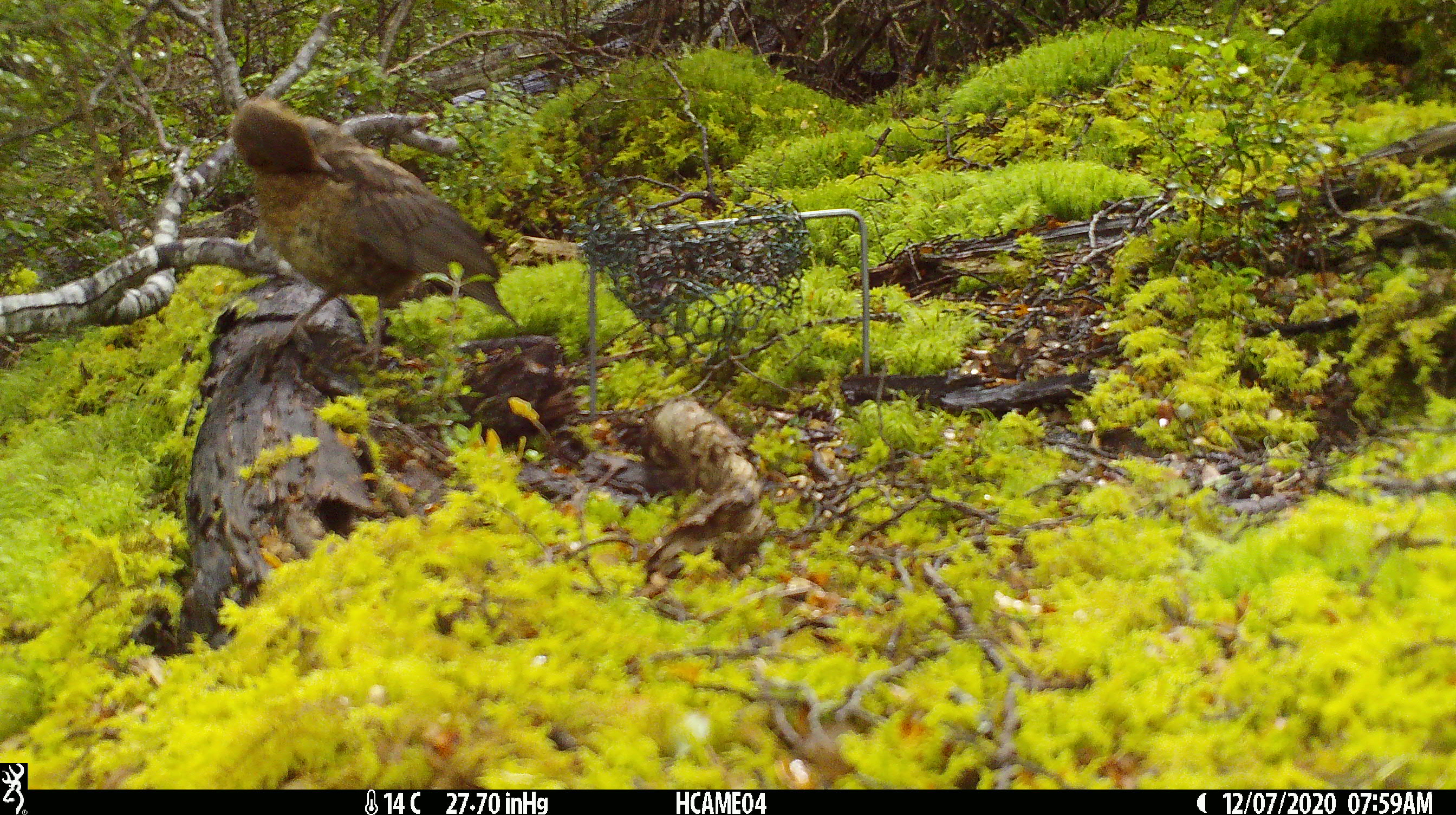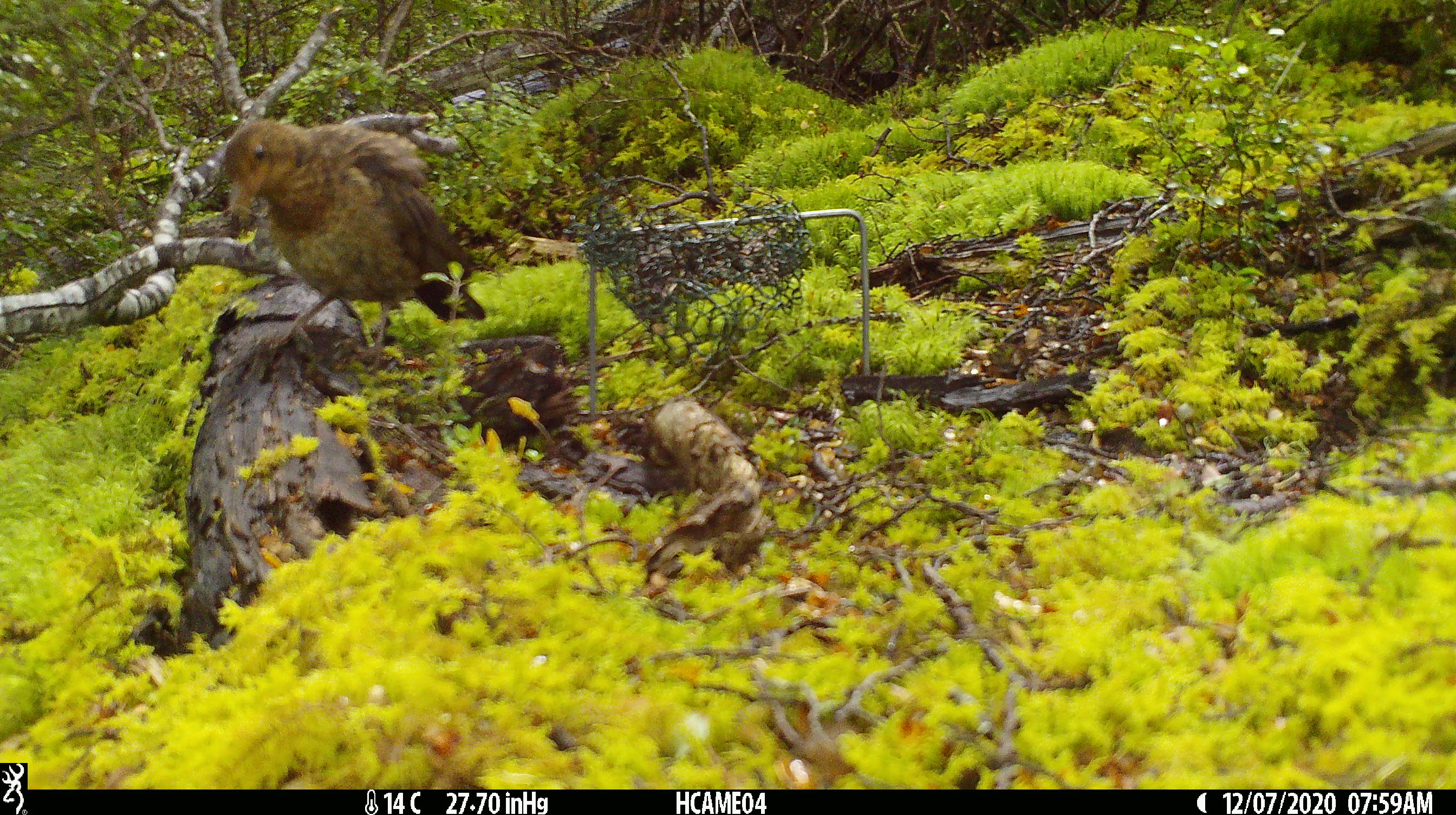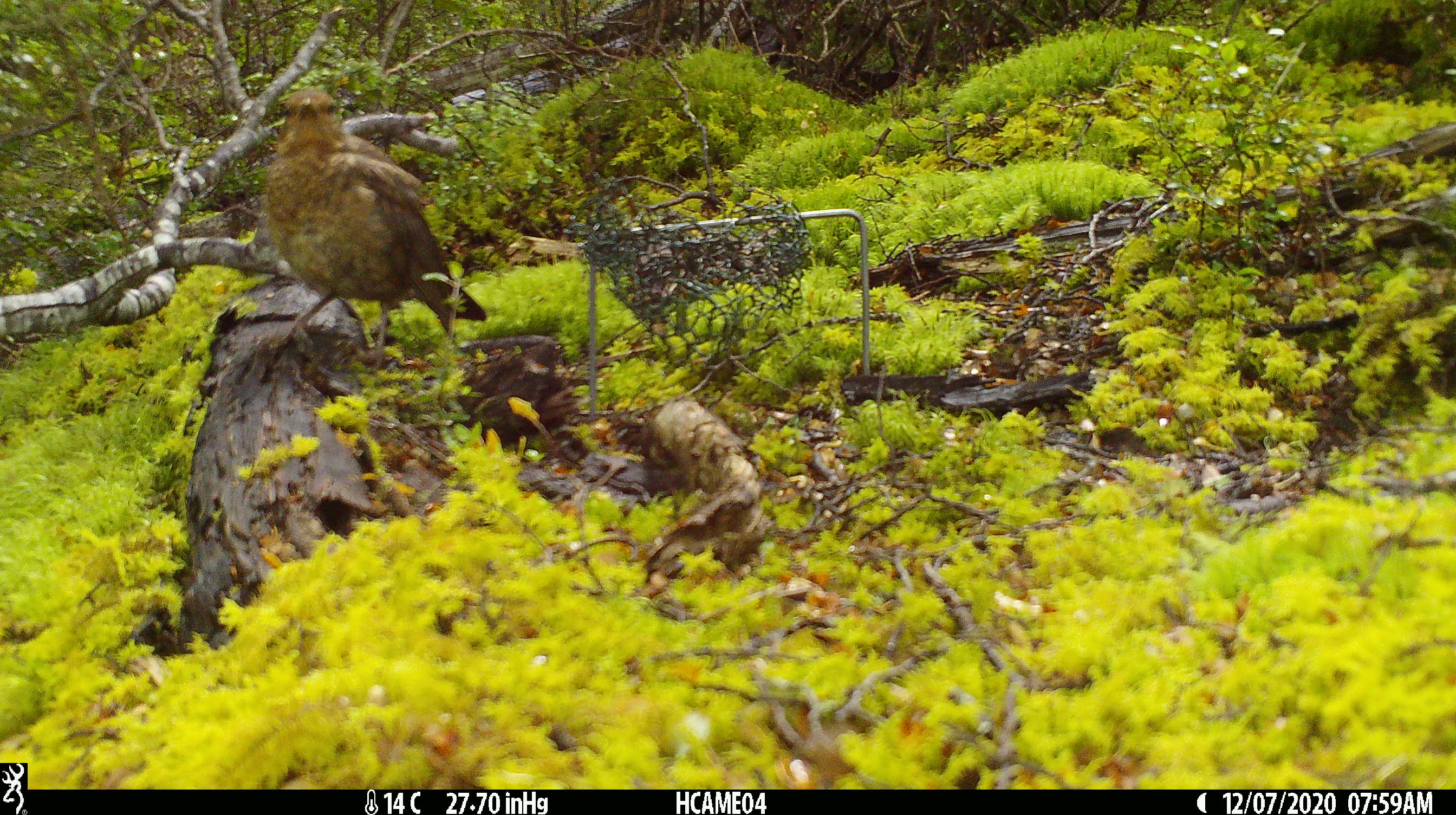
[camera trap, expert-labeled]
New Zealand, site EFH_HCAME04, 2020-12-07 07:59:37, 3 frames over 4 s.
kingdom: Animalia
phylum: Chordata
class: Aves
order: Passeriformes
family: Turdidae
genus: Turdus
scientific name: Turdus merula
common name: eurasian blackbird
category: blackbird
Blackbird (eurasian blackbird) (Turdus merula).